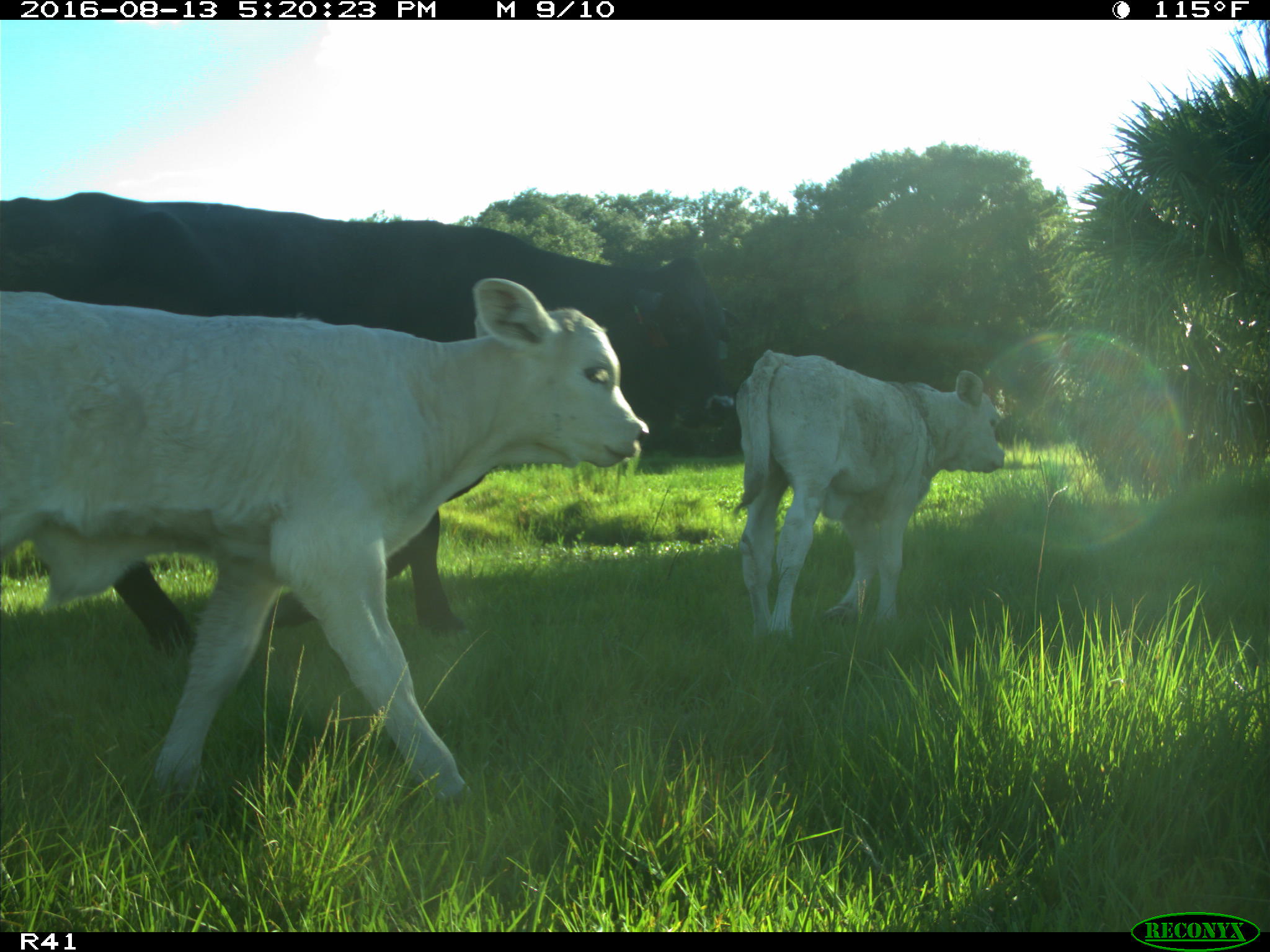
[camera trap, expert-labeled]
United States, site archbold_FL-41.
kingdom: Animalia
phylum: Chordata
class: Mammalia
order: Artiodactyla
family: Bovidae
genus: Bos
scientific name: Bos taurus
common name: domestic cow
Bos taurus (domestic cow).